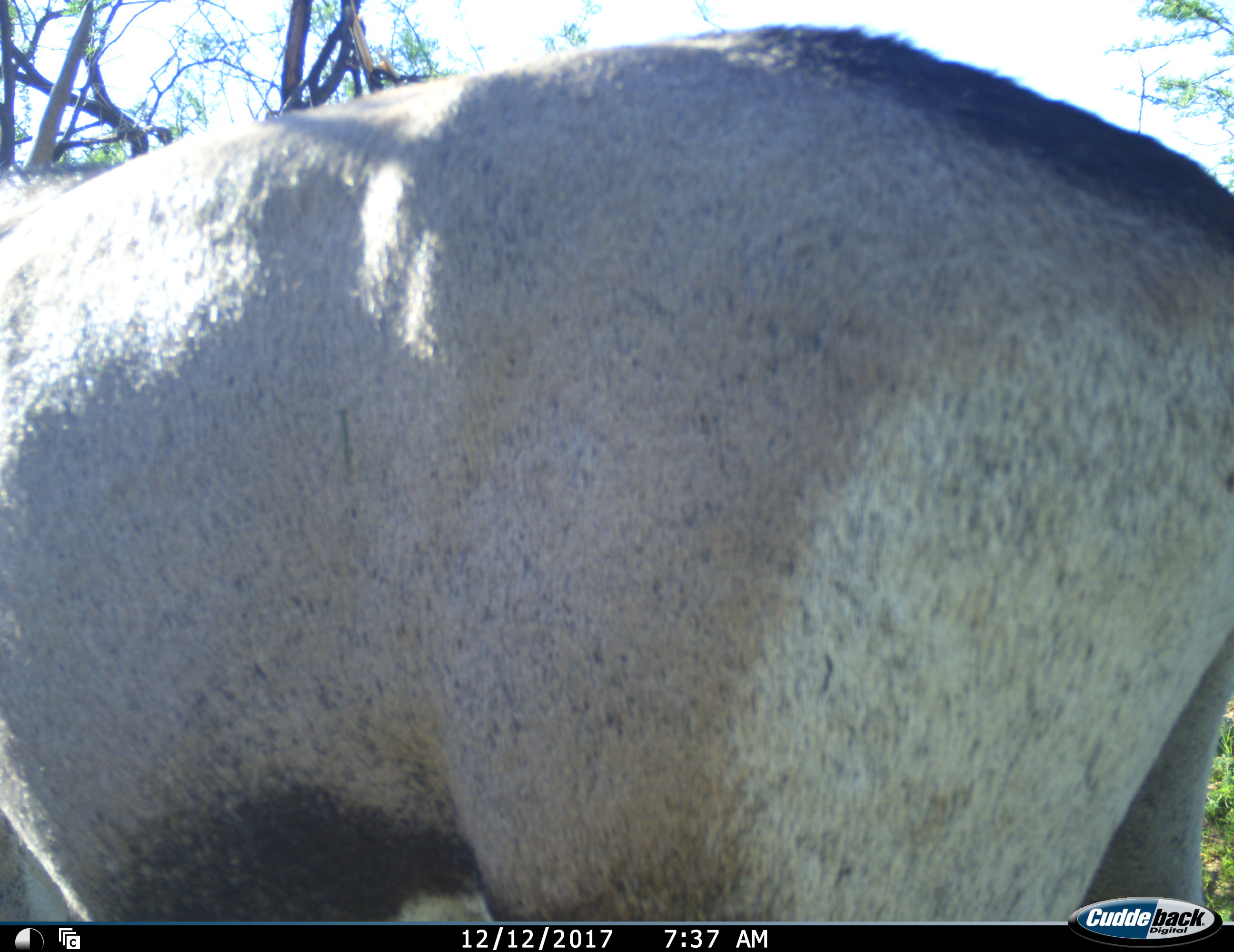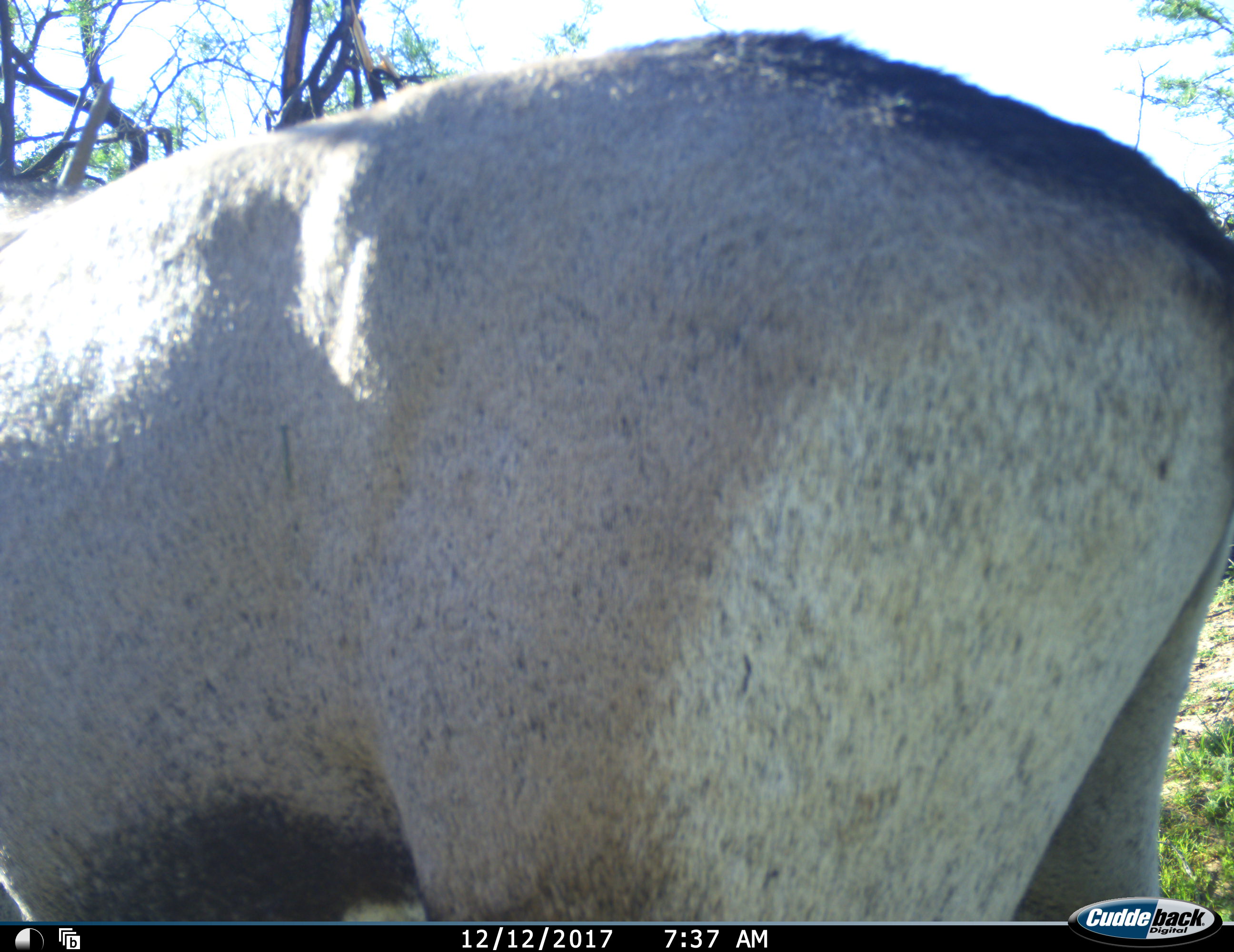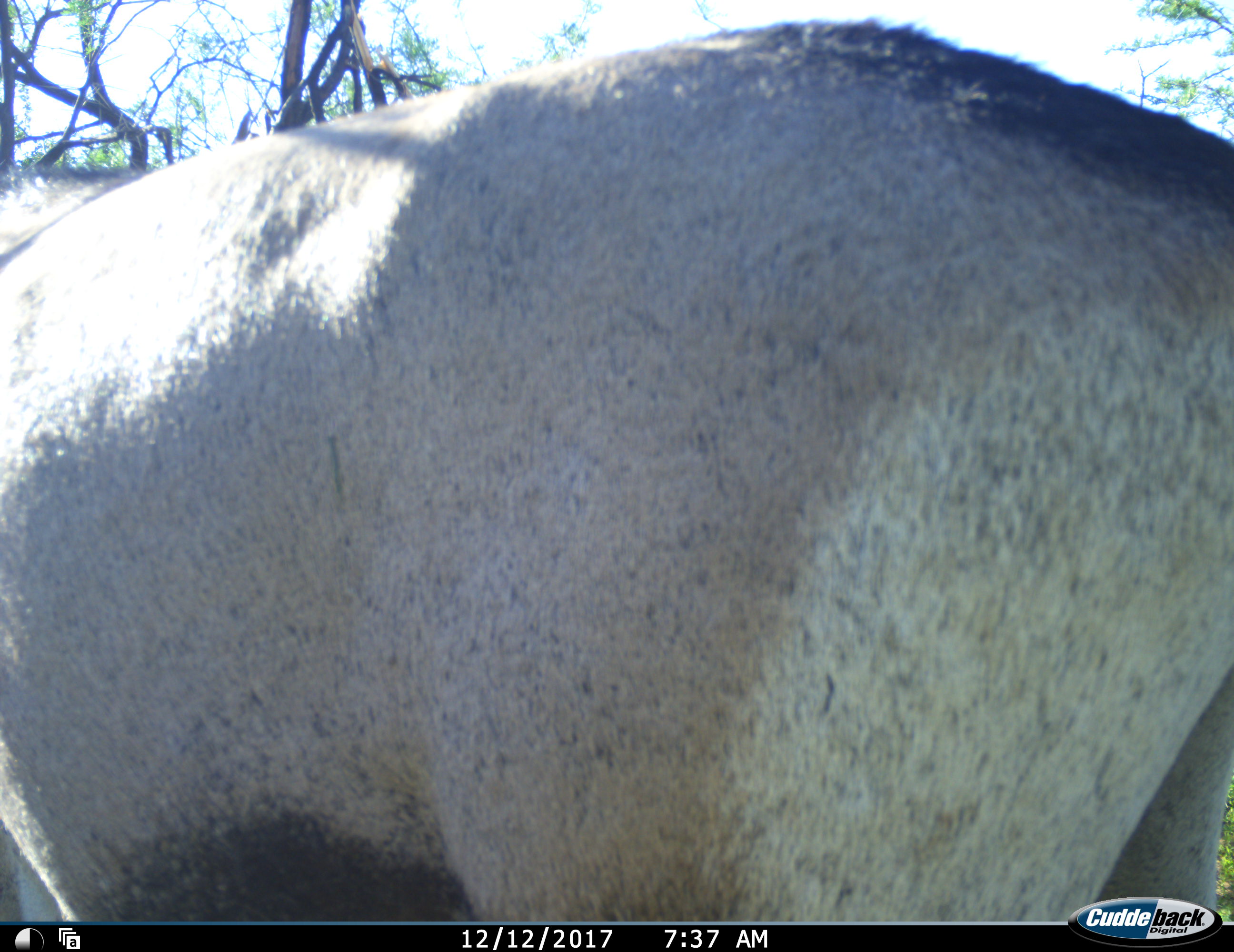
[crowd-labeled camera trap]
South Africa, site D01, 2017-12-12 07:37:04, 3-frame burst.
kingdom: Animalia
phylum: Chordata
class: Mammalia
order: Artiodactyla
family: Bovidae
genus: Oryx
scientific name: Oryx gazella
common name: gemsbok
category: gemsbokoryx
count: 1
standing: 80%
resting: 0%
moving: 20%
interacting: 0%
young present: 0%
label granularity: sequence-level